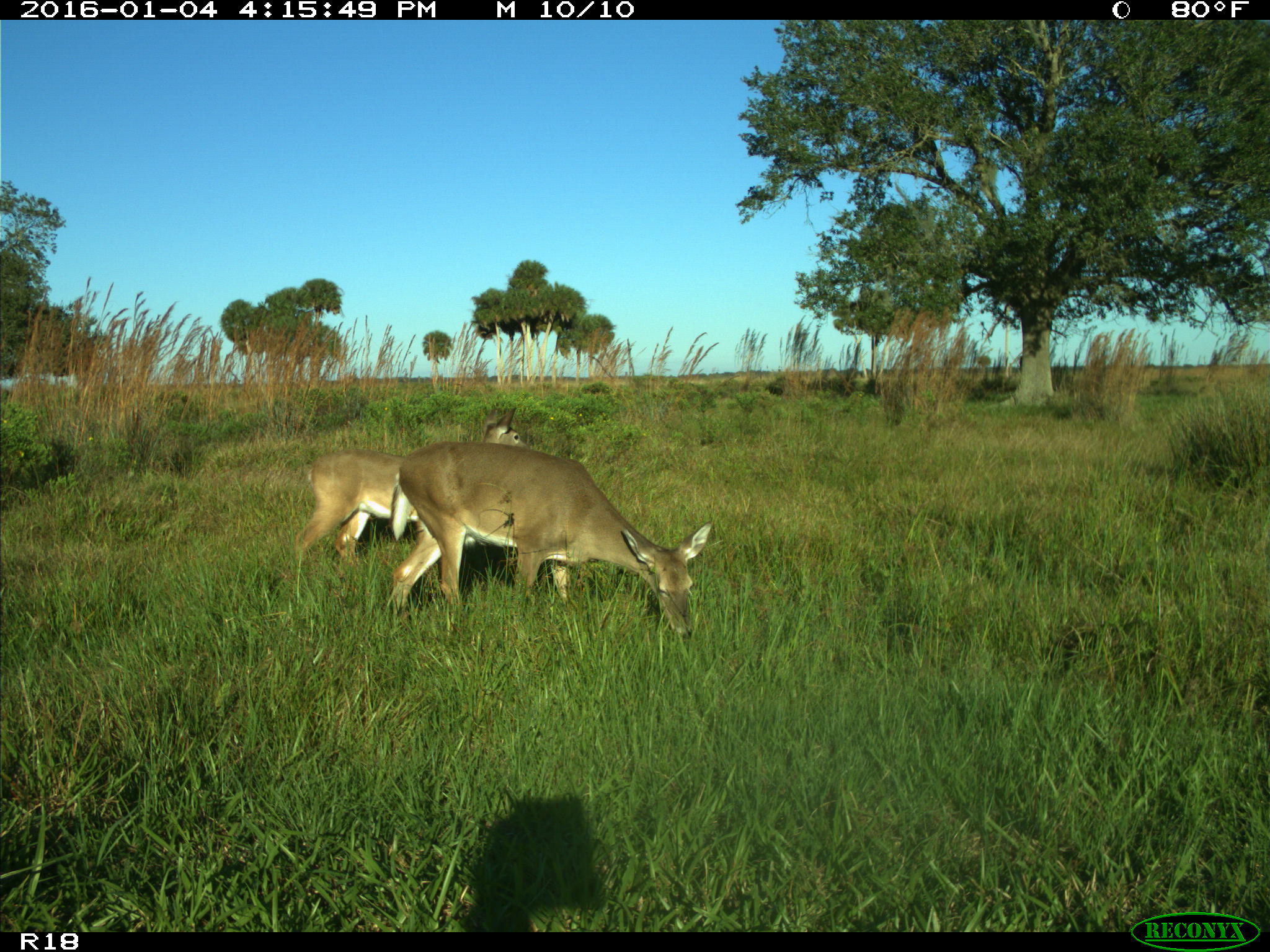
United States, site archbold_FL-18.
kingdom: Animalia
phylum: Chordata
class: Mammalia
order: Artiodactyla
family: Cervidae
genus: Odocoileus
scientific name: Odocoileus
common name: deer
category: unidentified deer